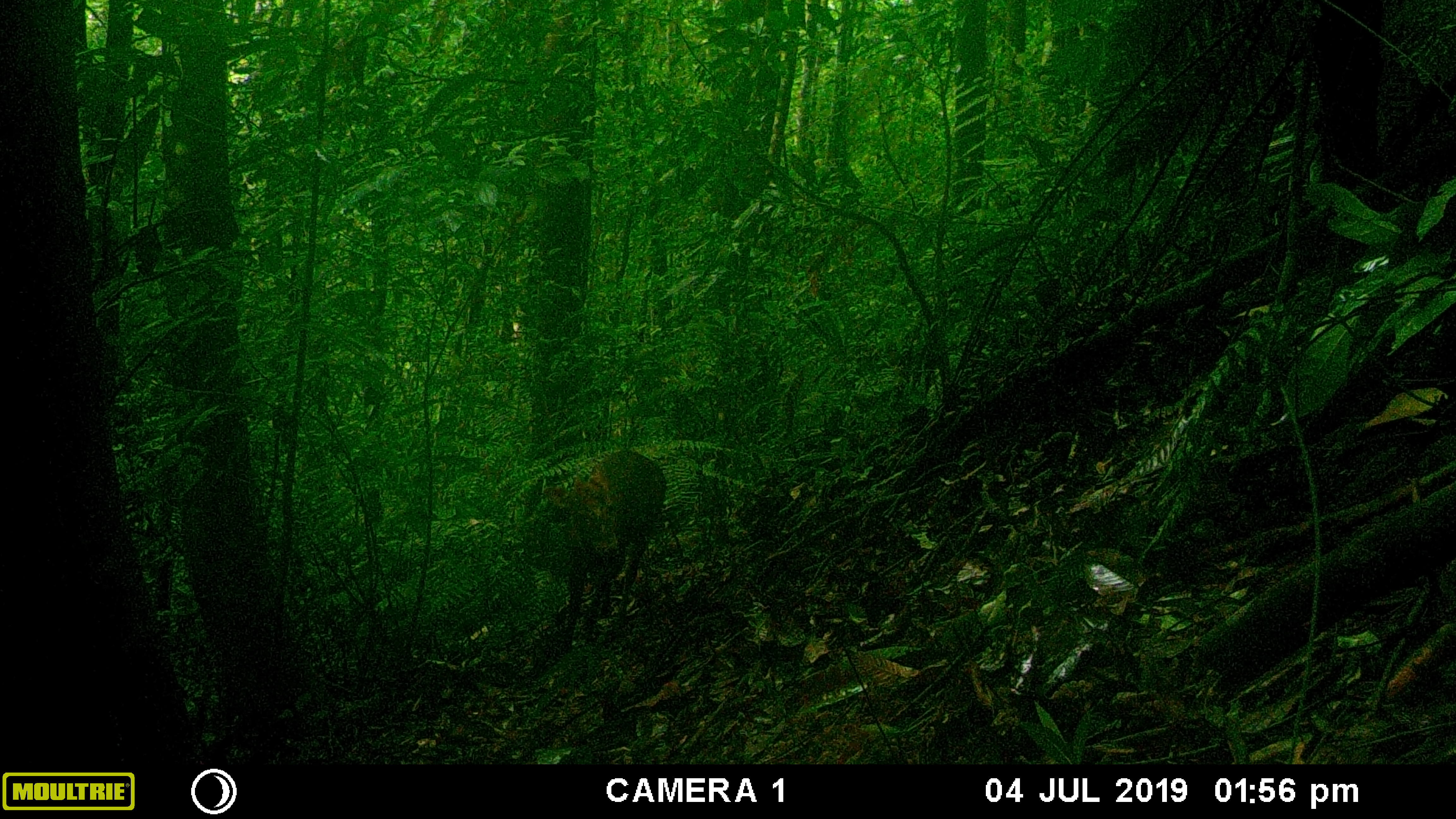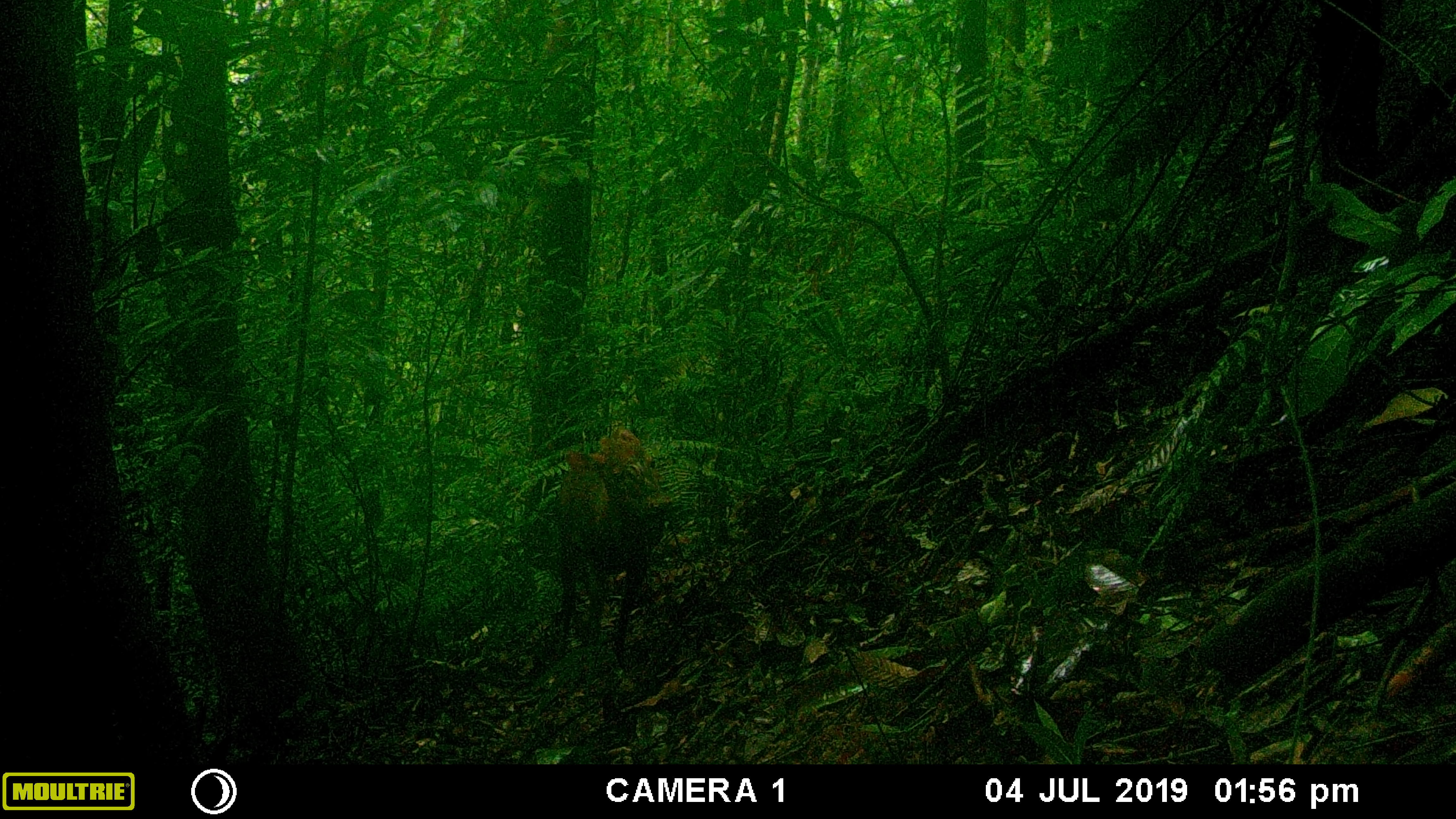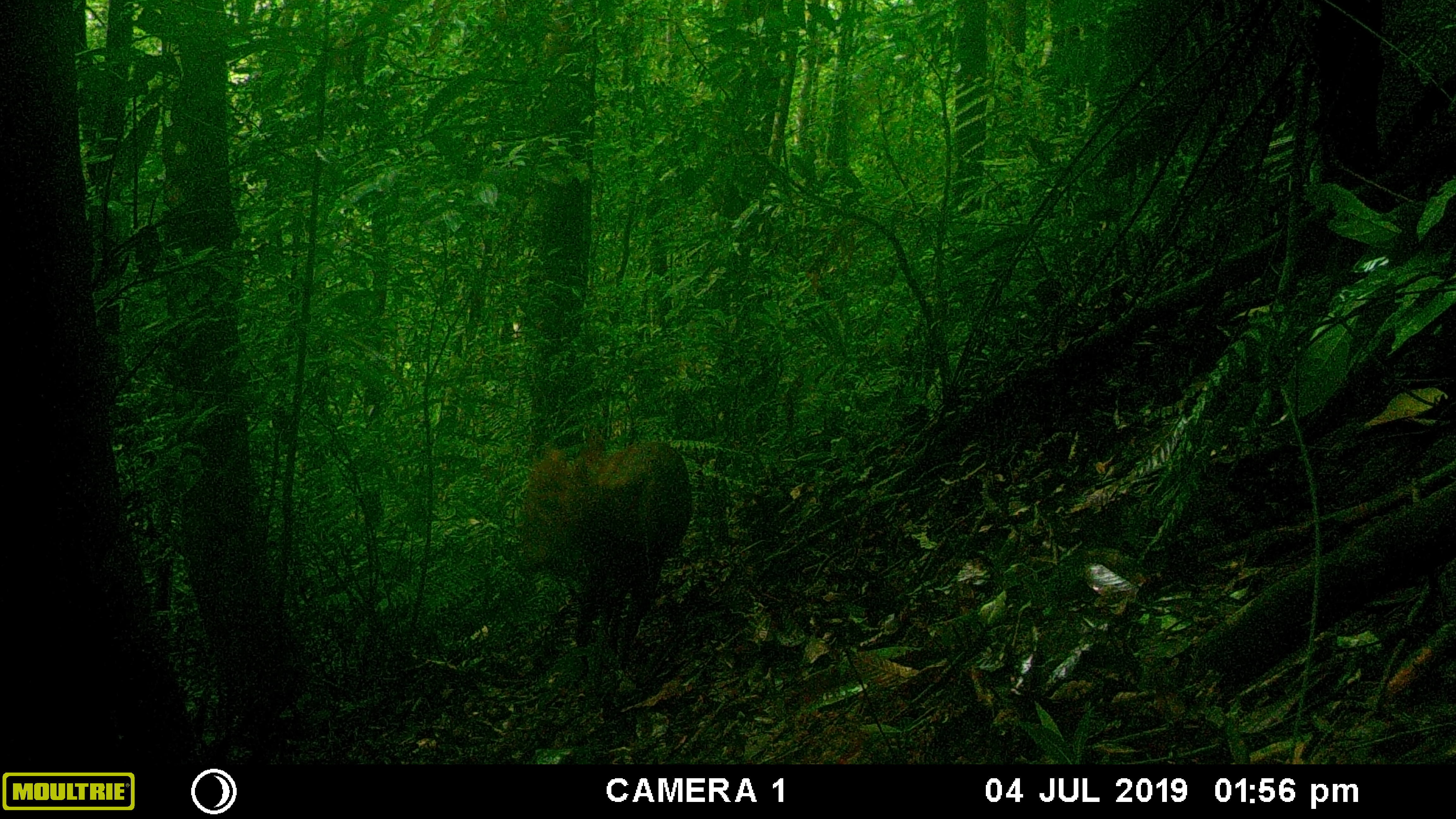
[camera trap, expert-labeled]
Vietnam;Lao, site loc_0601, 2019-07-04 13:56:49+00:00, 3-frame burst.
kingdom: Animalia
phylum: Chordata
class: Mammalia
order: Artiodactyla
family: Cervidae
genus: Muntiacus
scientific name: Muntiacus rooseveltorum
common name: roosevelt's muntjac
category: roosevelts muntjac group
Roosevelts muntjac group (roosevelt's muntjac) (Muntiacus rooseveltorum). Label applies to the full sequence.